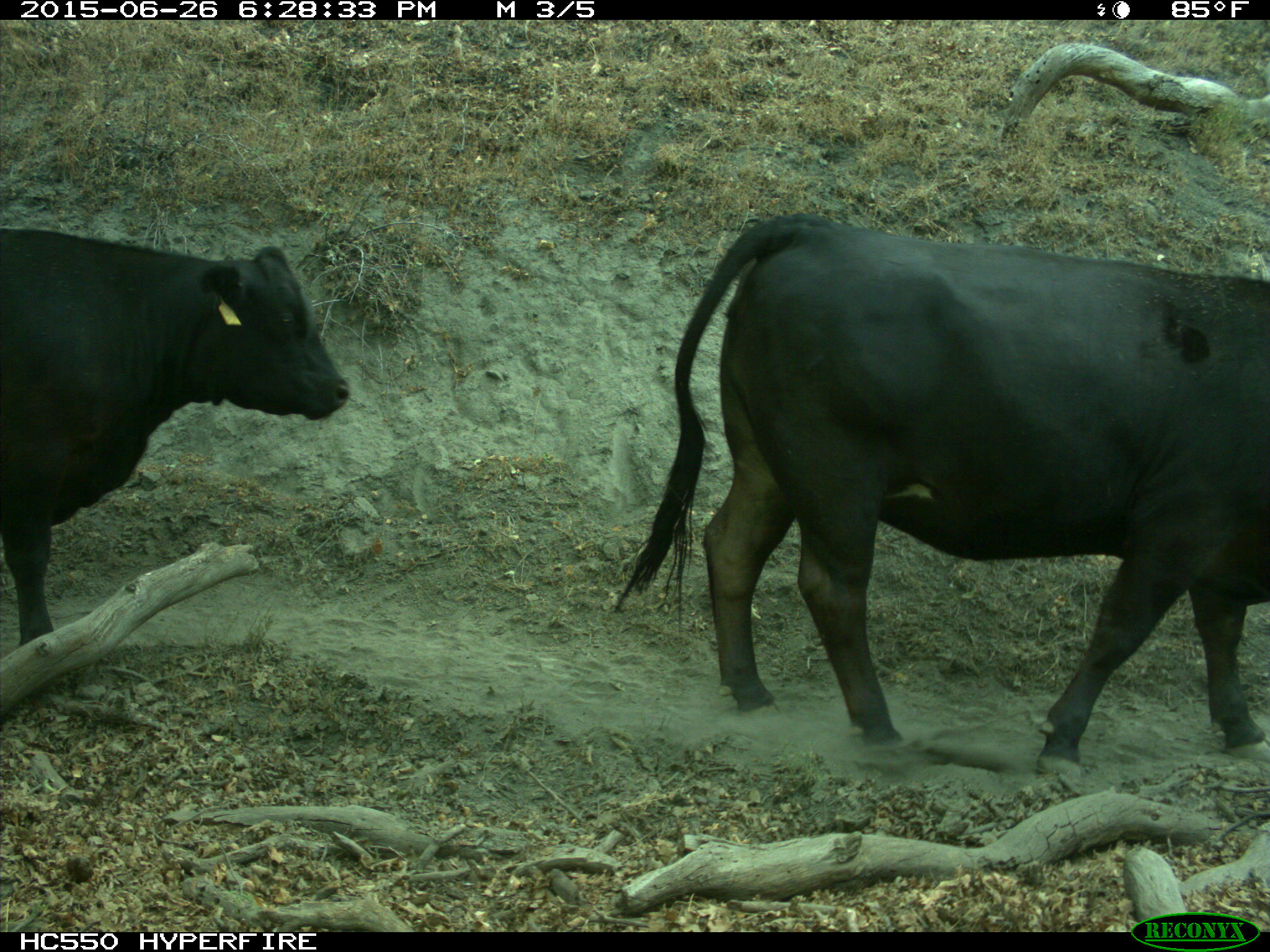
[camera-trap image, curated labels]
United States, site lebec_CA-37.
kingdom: Animalia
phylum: Chordata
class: Mammalia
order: Artiodactyla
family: Bovidae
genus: Bos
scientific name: Bos taurus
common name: domestic cow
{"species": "Bos taurus (domestic cow)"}